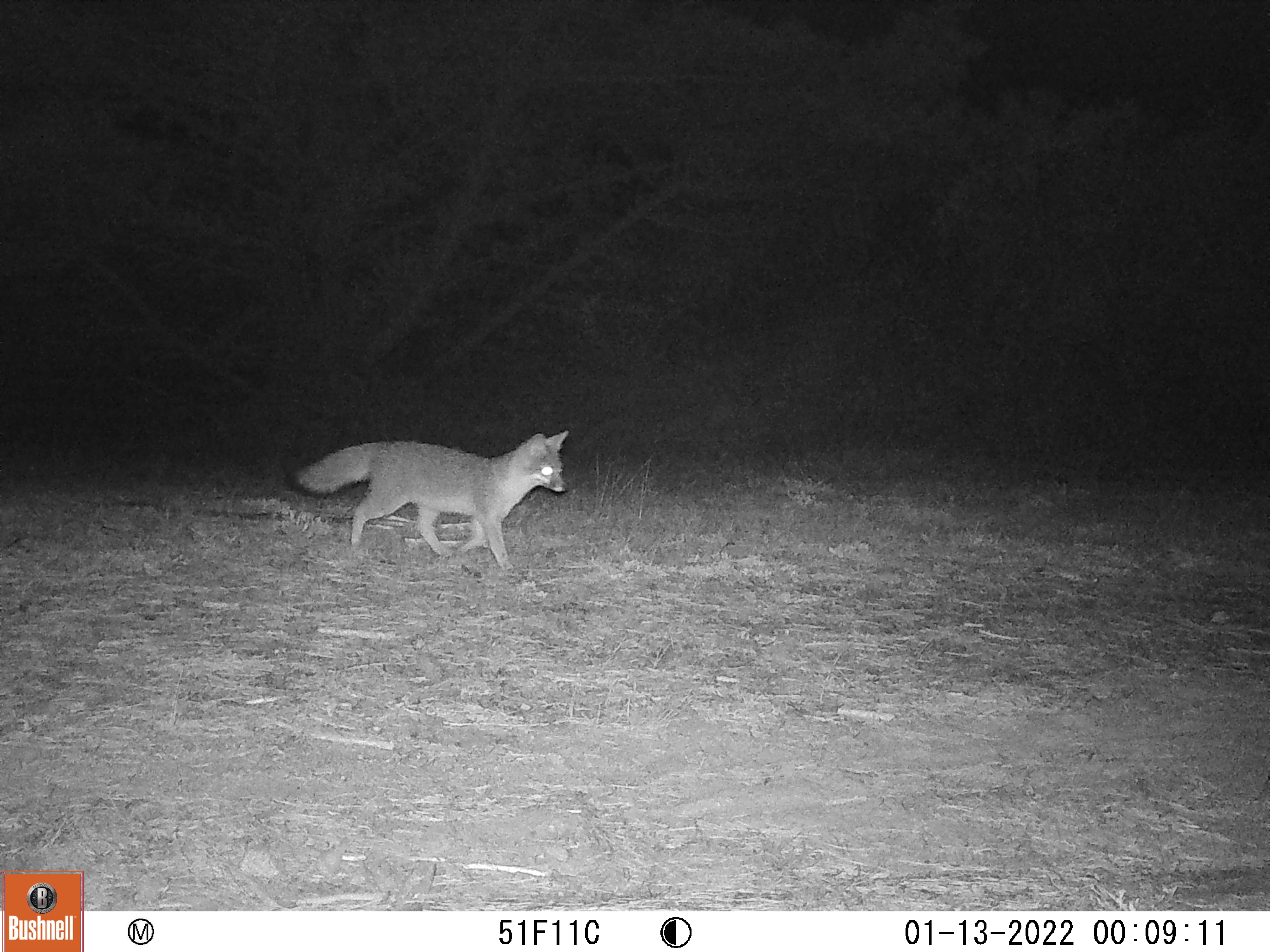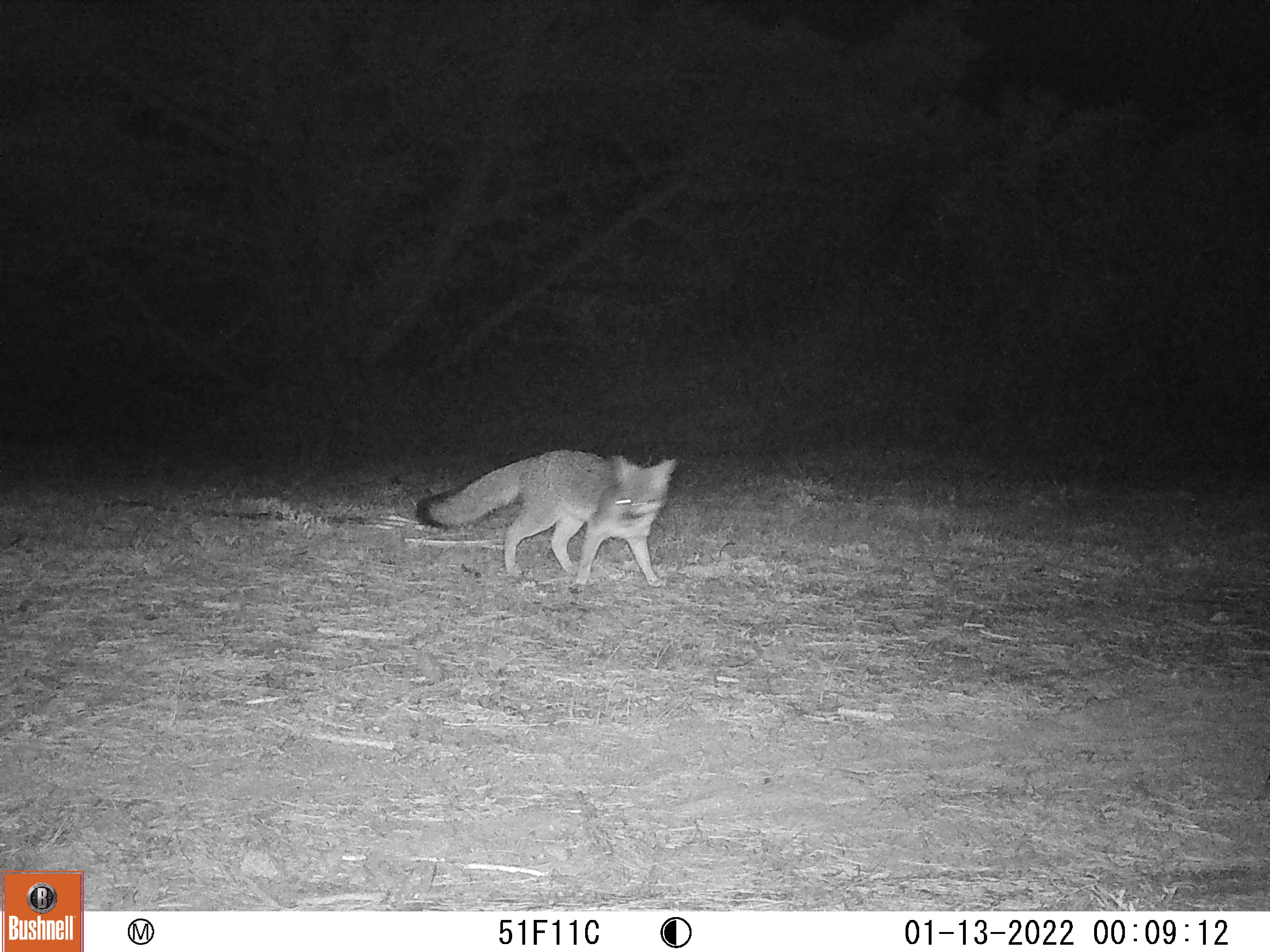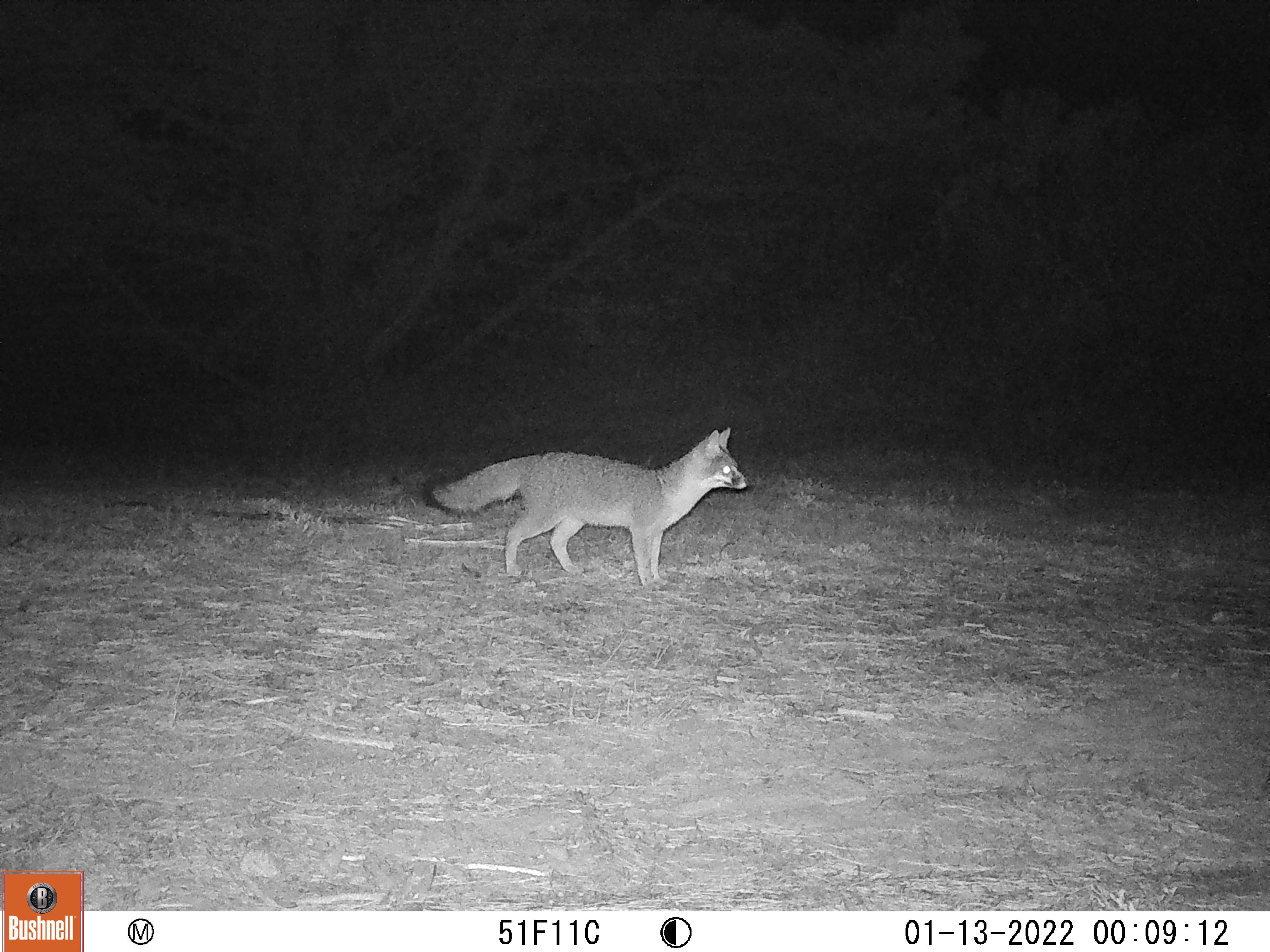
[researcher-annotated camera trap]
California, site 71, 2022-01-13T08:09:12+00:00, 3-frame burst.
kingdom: Animalia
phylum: Chordata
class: Mammalia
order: Carnivora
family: Canidae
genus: Urocyon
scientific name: Urocyon cinereoargenteus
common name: gray fox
Gray fox (Urocyon cinereoargenteus).